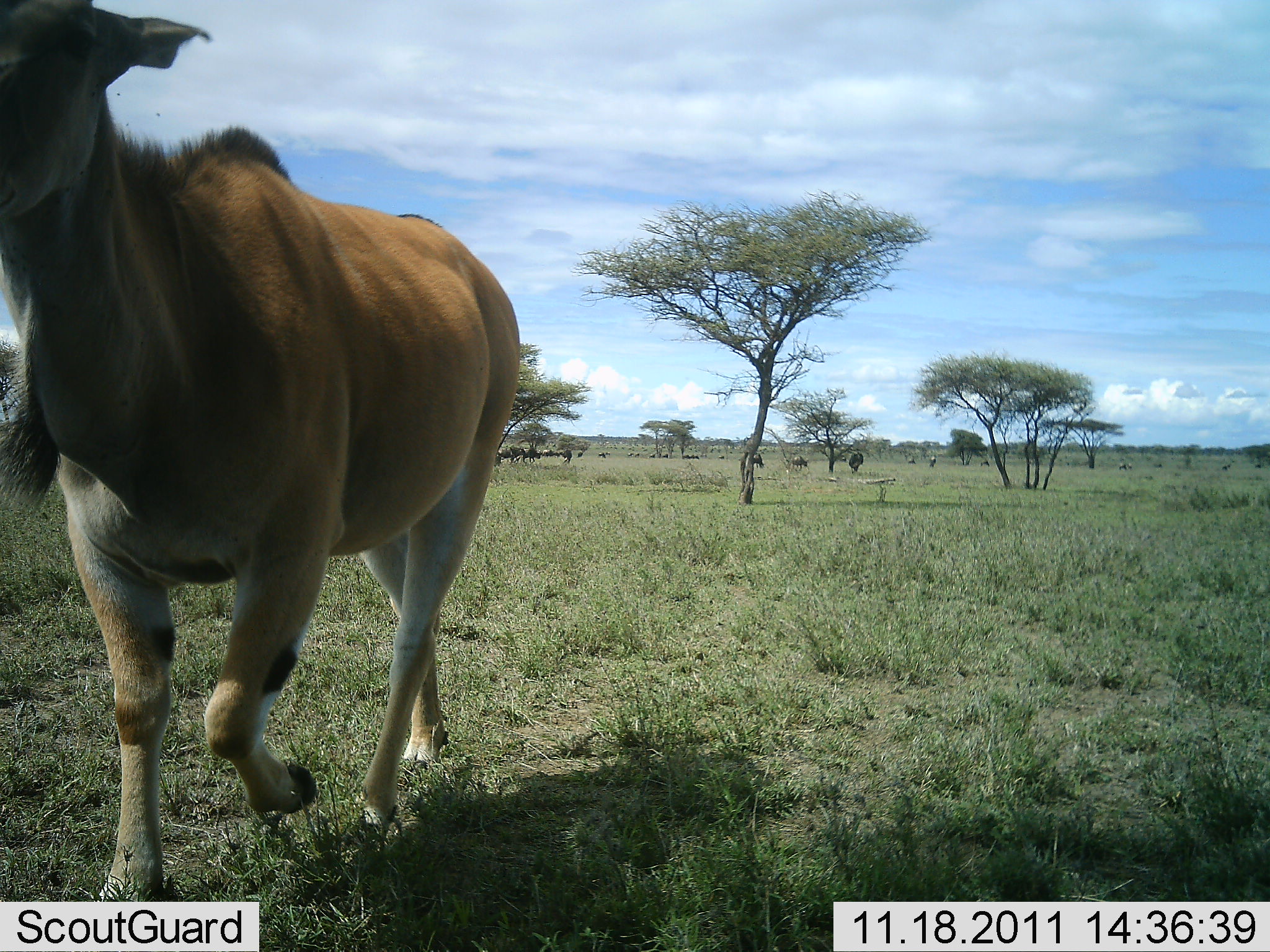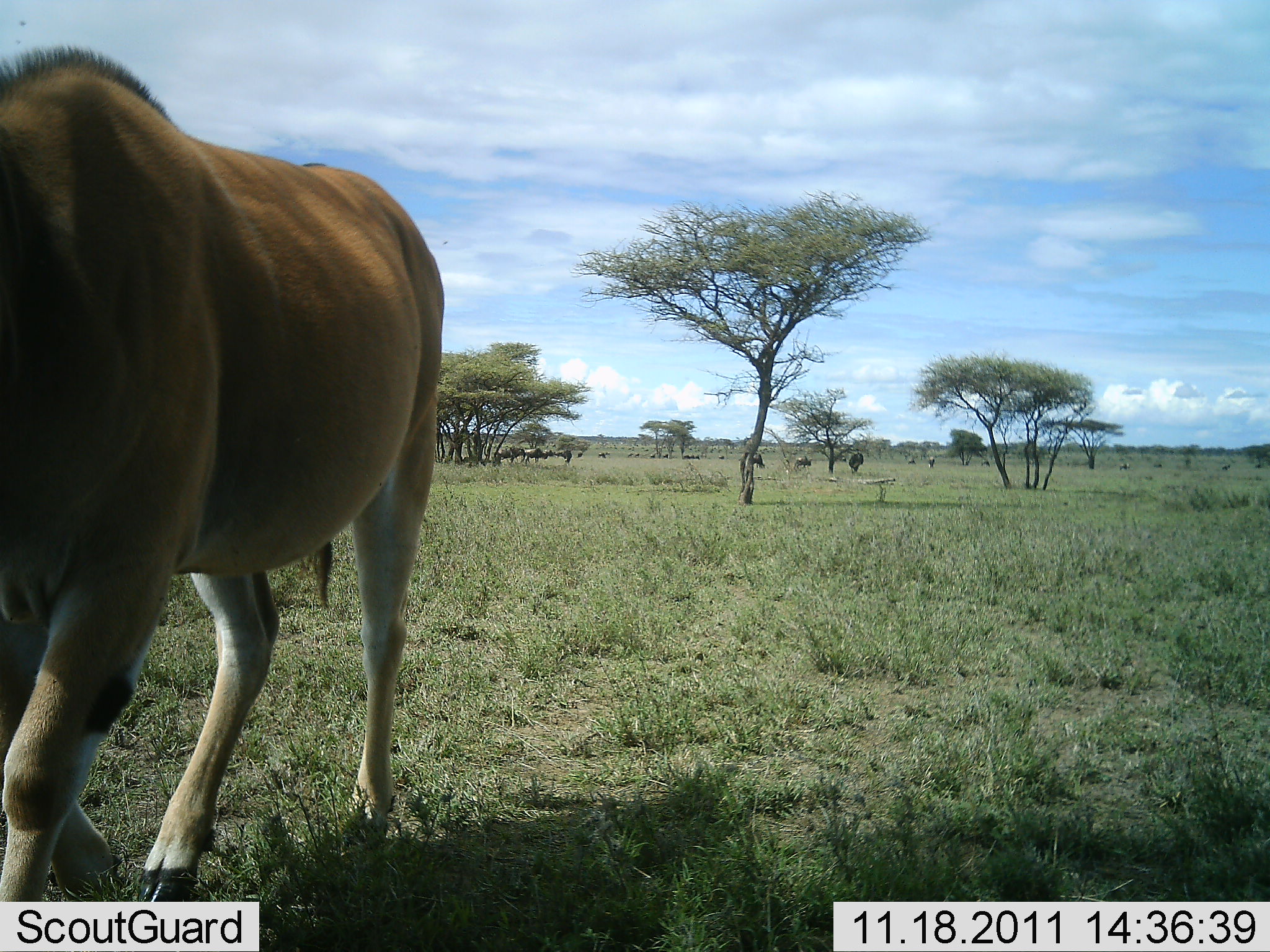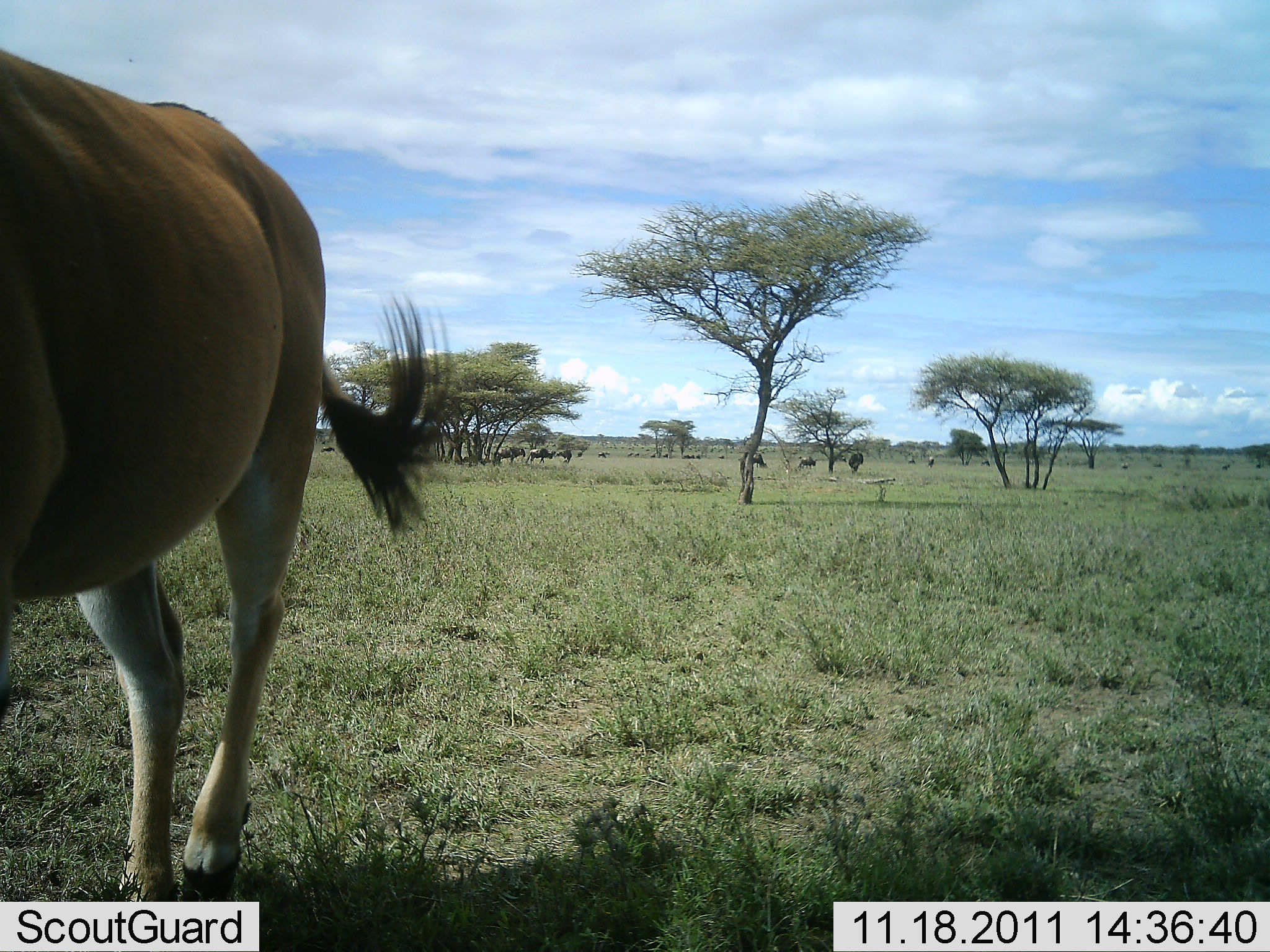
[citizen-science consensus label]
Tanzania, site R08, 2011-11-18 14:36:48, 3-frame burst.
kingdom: Animalia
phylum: Chordata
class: Mammalia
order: Artiodactyla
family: Bovidae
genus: Tragelaphus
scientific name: Tragelaphus oryx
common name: eland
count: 1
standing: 15%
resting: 0%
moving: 100%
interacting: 0%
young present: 0%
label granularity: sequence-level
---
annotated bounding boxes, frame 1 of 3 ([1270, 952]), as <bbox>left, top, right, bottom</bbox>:
animal: <bbox>0, 1, 522, 903</bbox>; <bbox>849, 453, 864, 475</bbox>; <bbox>791, 456, 808, 471</bbox>; <bbox>751, 455, 765, 468</bbox>; <bbox>598, 452, 610, 460</bbox>; <bbox>681, 454, 690, 459</bbox>; <bbox>627, 452, 634, 458</bbox>; <bbox>577, 452, 585, 457</bbox>; <bbox>691, 455, 699, 460</bbox>; <bbox>649, 454, 657, 458</bbox>; <bbox>719, 455, 724, 459</bbox>
group: <bbox>496, 446, 572, 466</bbox>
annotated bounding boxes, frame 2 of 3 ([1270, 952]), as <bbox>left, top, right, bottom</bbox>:
animal: <bbox>0, 43, 446, 901</bbox>; <bbox>495, 447, 525, 465</bbox>; <bbox>524, 447, 547, 465</bbox>; <bbox>849, 453, 864, 474</bbox>; <bbox>554, 450, 572, 465</bbox>; <bbox>795, 456, 811, 470</bbox>; <bbox>752, 453, 765, 469</bbox>; <bbox>928, 457, 936, 468</bbox>; <bbox>981, 460, 990, 467</bbox>; <bbox>908, 459, 917, 465</bbox>; <bbox>689, 455, 695, 459</bbox>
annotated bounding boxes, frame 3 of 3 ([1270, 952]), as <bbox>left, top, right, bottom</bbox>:
animal: <bbox>0, 47, 468, 904</bbox>; <bbox>526, 447, 556, 466</bbox>; <bbox>497, 447, 525, 464</bbox>; <bbox>848, 452, 863, 476</bbox>; <bbox>797, 456, 816, 472</bbox>; <bbox>555, 450, 572, 463</bbox>; <bbox>753, 453, 767, 468</bbox>; <bbox>321, 446, 335, 453</bbox>; <bbox>927, 456, 934, 468</bbox>; <bbox>598, 451, 606, 459</bbox>; <bbox>981, 460, 990, 467</bbox>